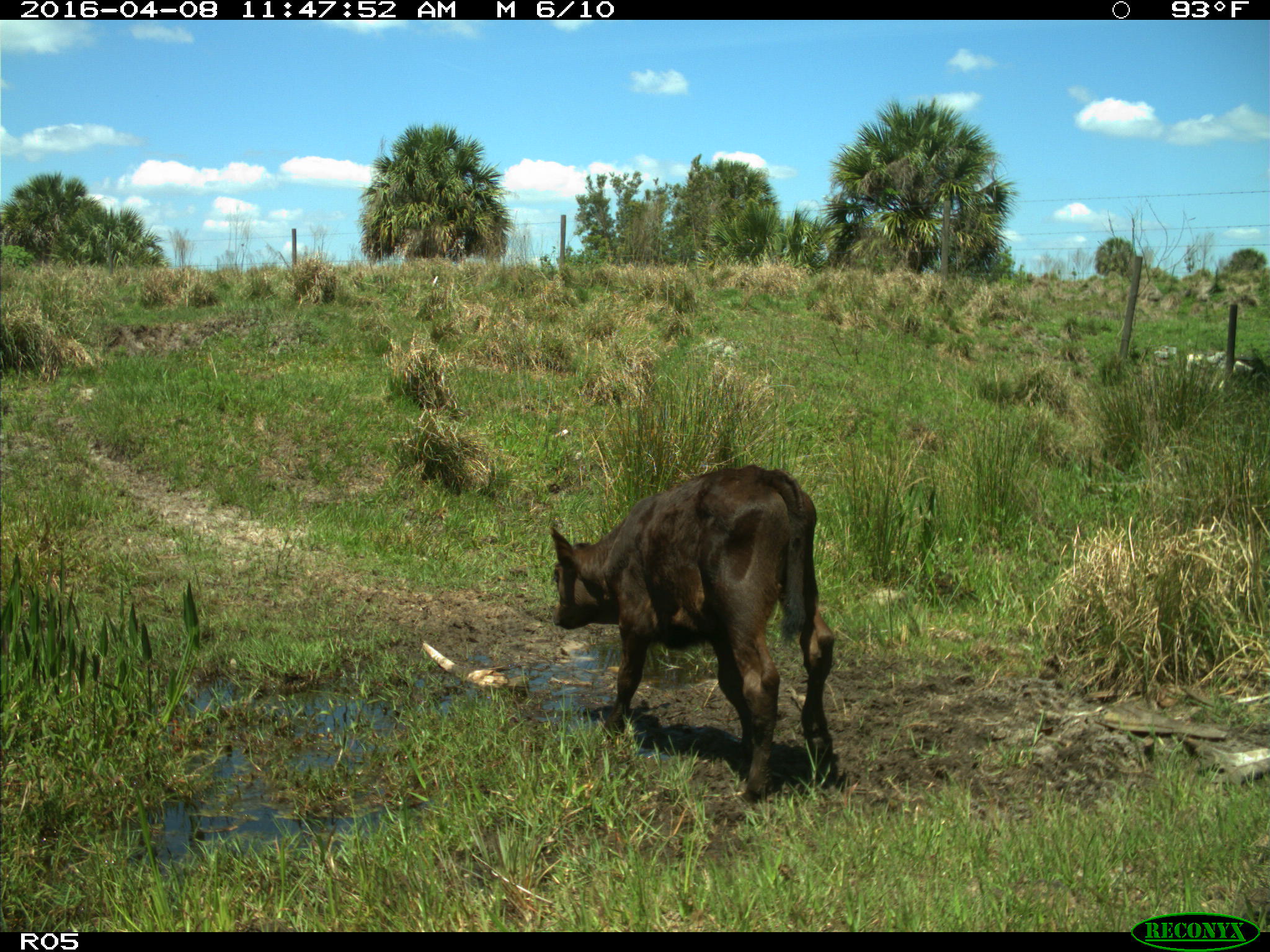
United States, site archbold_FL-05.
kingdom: Animalia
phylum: Chordata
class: Mammalia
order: Artiodactyla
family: Bovidae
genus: Bos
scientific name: Bos taurus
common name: domestic cow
Bos taurus (domestic cow).